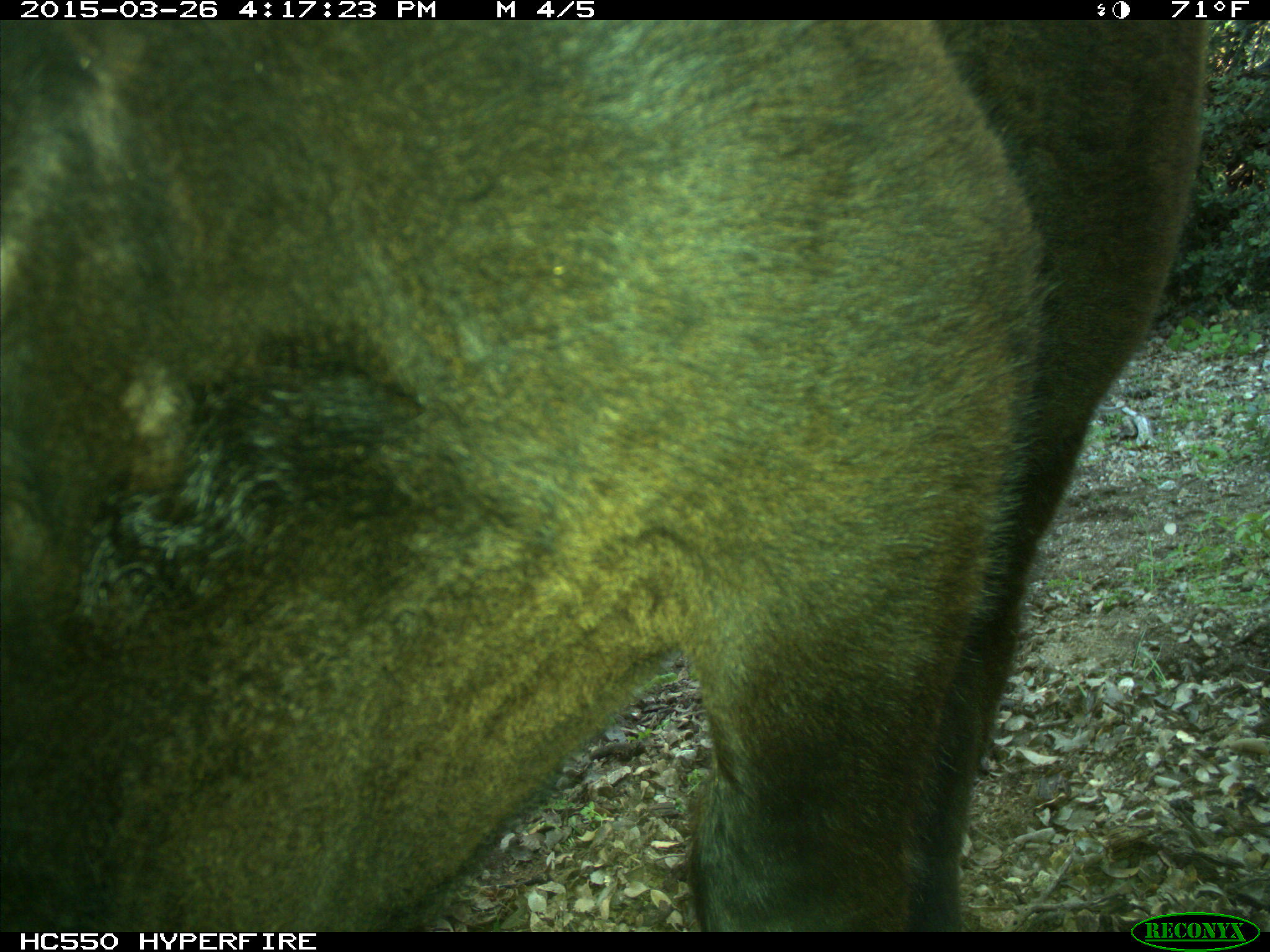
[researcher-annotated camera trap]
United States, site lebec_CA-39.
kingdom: Animalia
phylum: Chordata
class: Mammalia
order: Artiodactyla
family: Bovidae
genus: Bos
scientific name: Bos taurus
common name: domestic cow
Bos taurus (domestic cow).